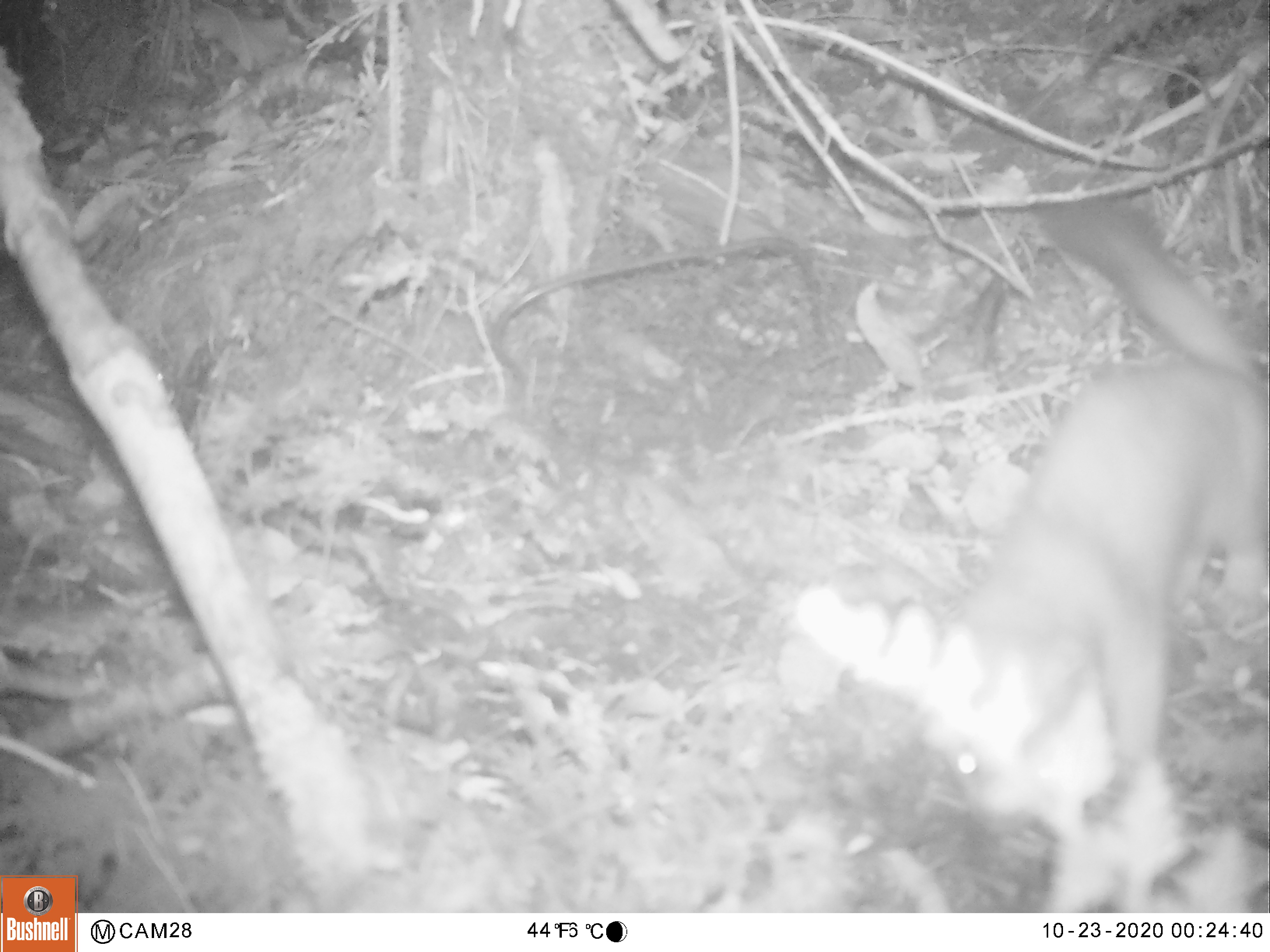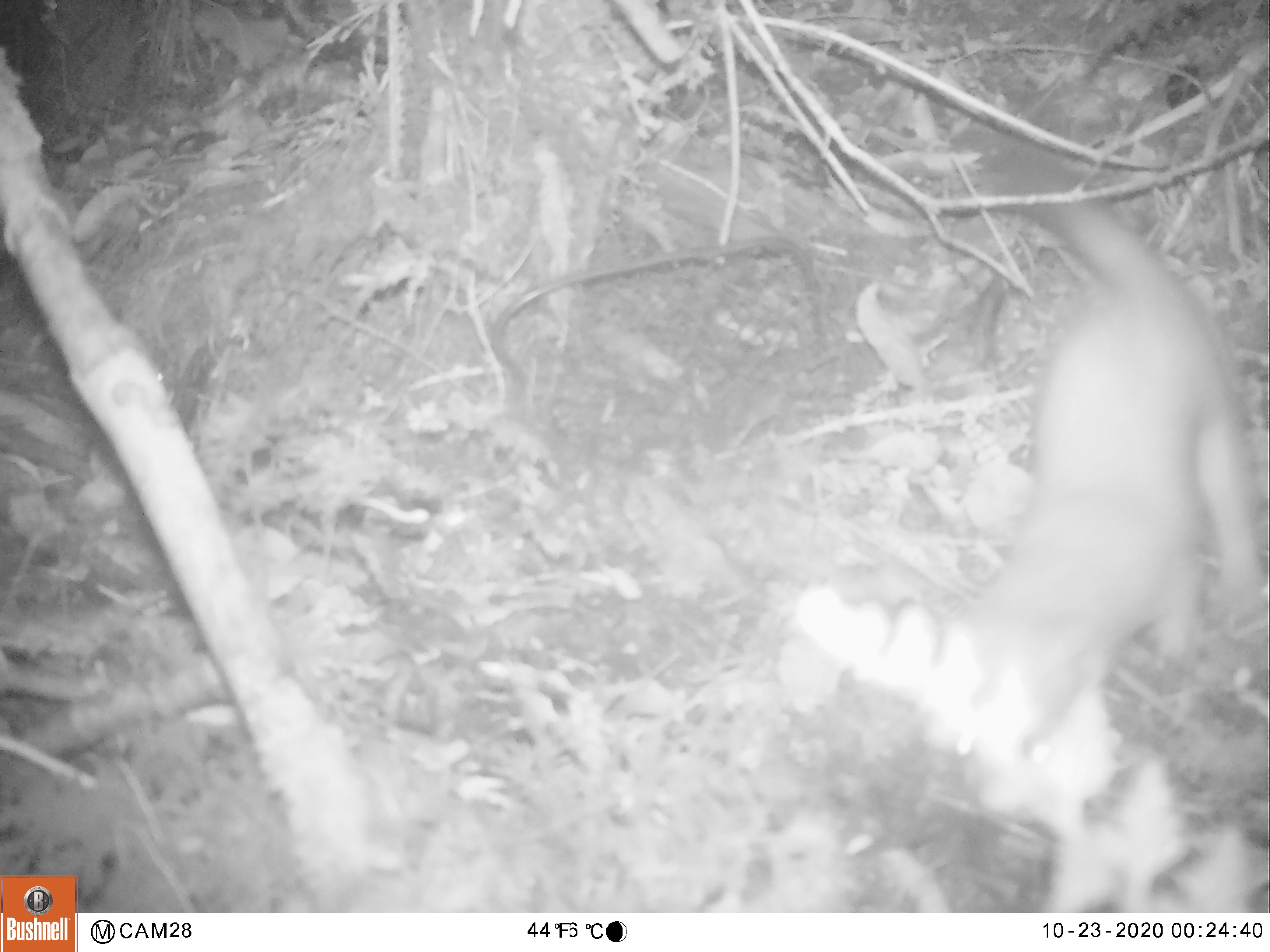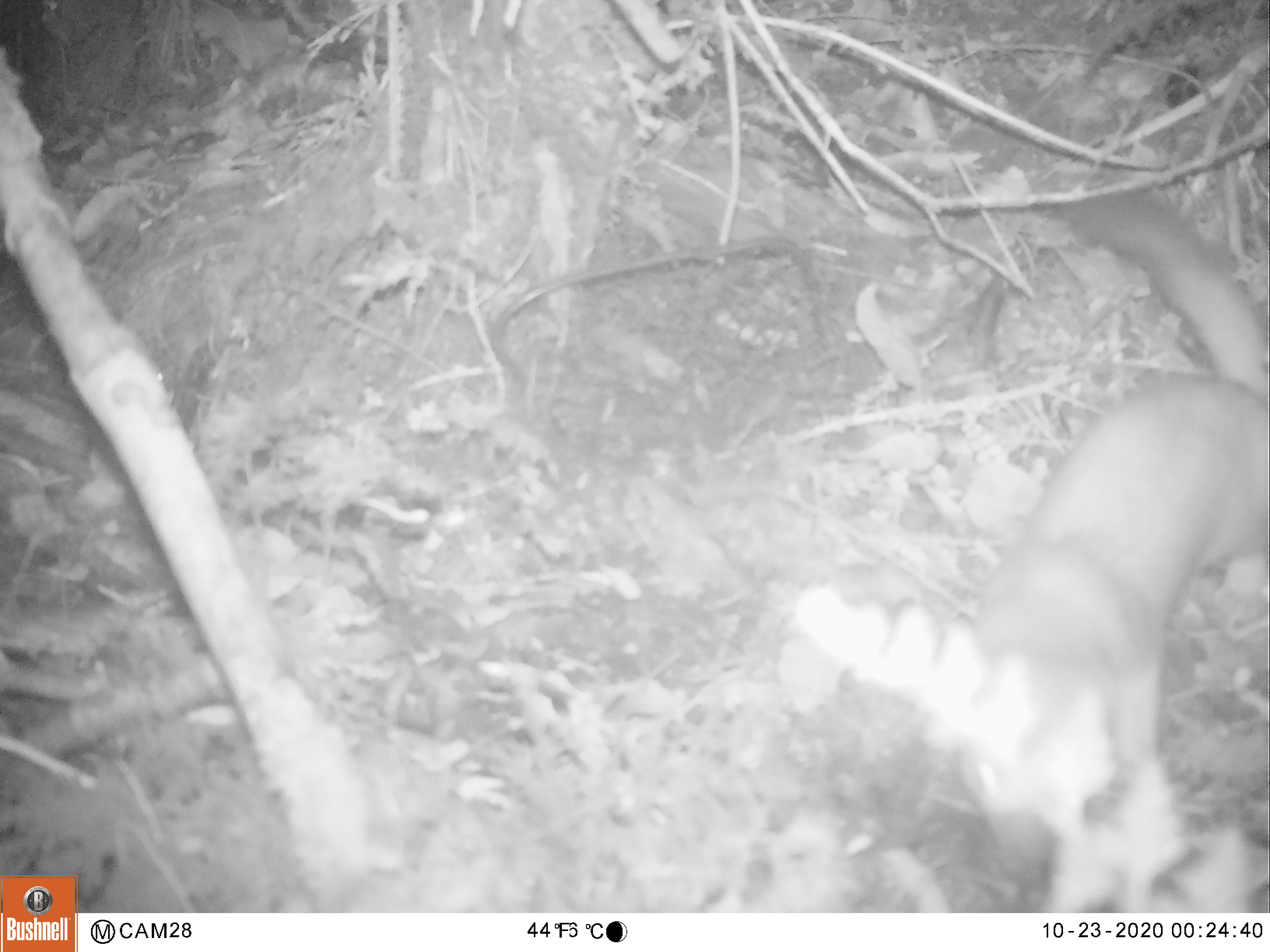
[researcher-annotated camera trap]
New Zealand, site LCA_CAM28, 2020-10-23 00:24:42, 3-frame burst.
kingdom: Animalia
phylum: Chordata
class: Mammalia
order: Carnivora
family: Mustelidae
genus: Mustela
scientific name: Mustela erminea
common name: stoat